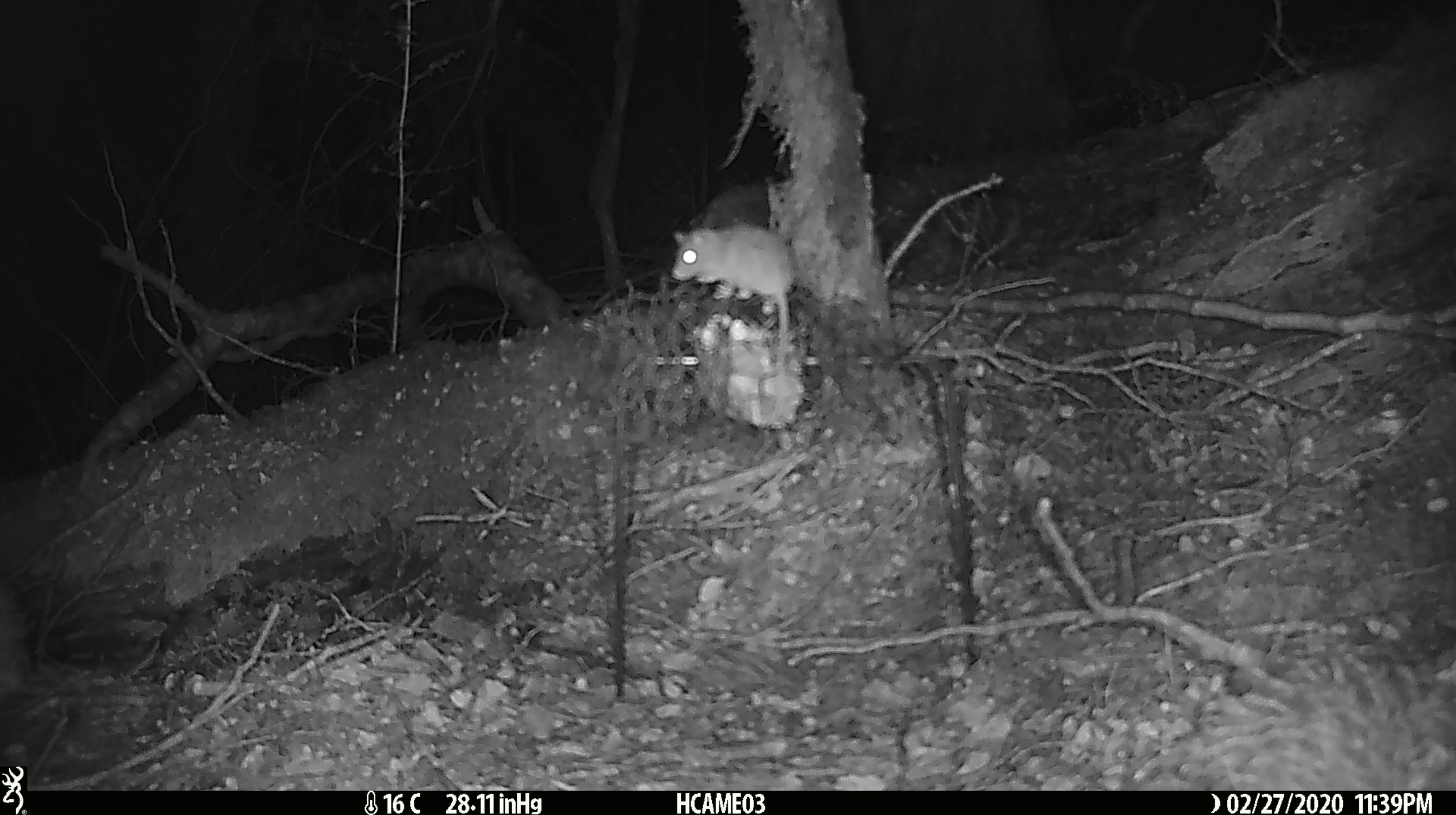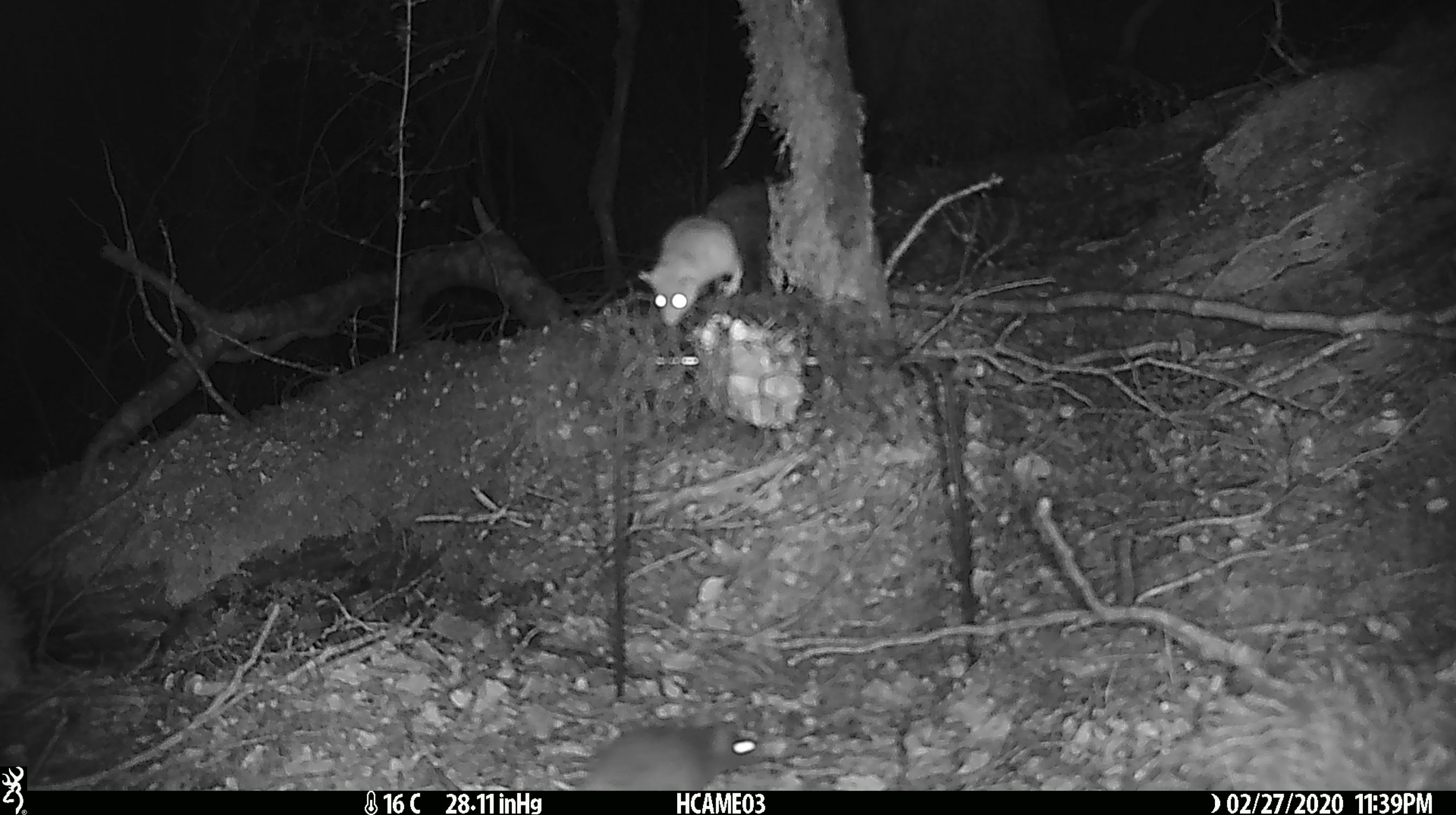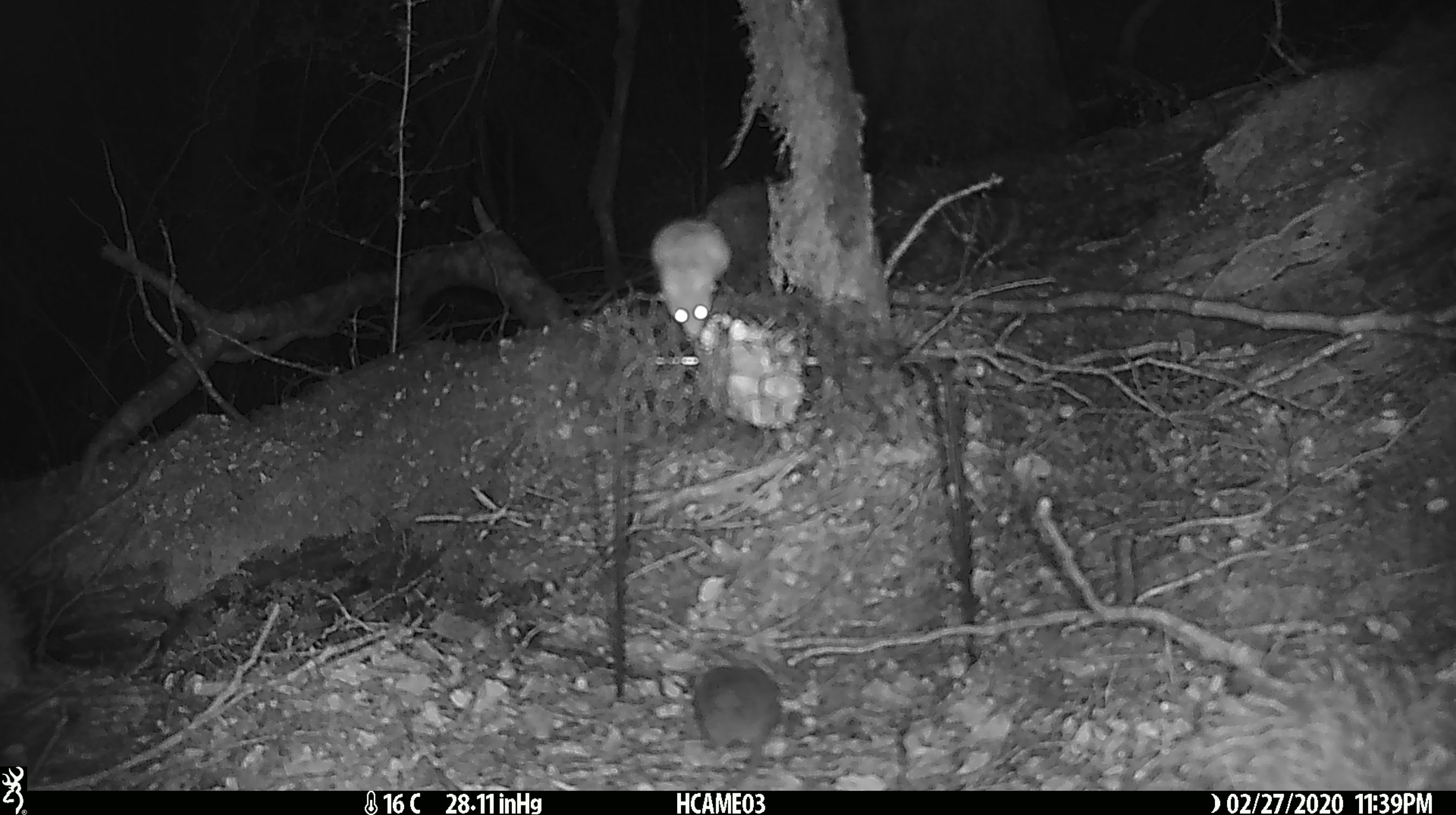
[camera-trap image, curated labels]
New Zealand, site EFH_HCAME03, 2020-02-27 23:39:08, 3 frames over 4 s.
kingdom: Animalia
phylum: Chordata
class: Mammalia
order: Rodentia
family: Muridae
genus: Mus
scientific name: Mus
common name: mouse